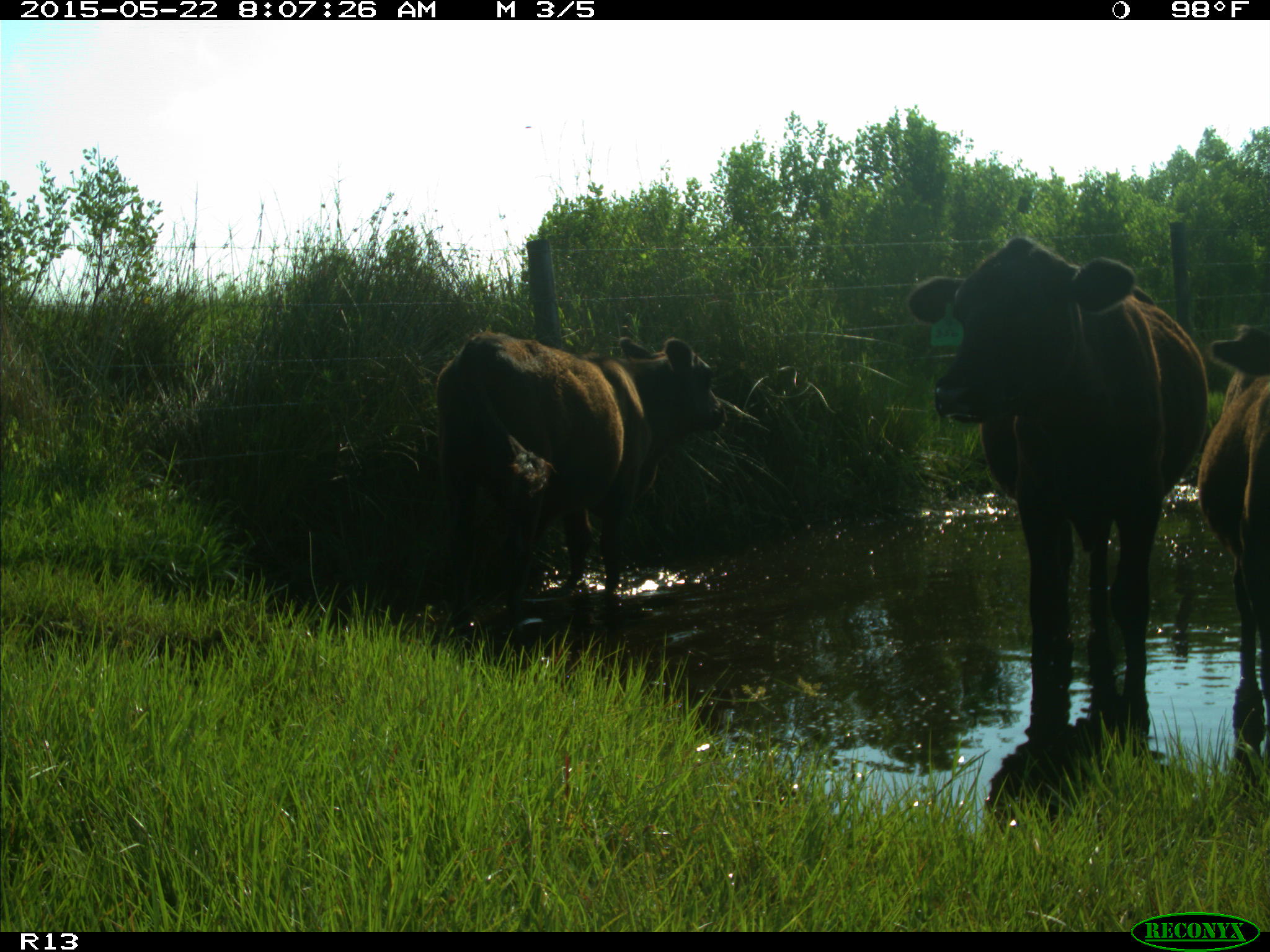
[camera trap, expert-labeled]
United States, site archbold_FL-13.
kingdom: Animalia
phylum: Chordata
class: Mammalia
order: Artiodactyla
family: Bovidae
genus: Bos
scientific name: Bos taurus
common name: domestic cow